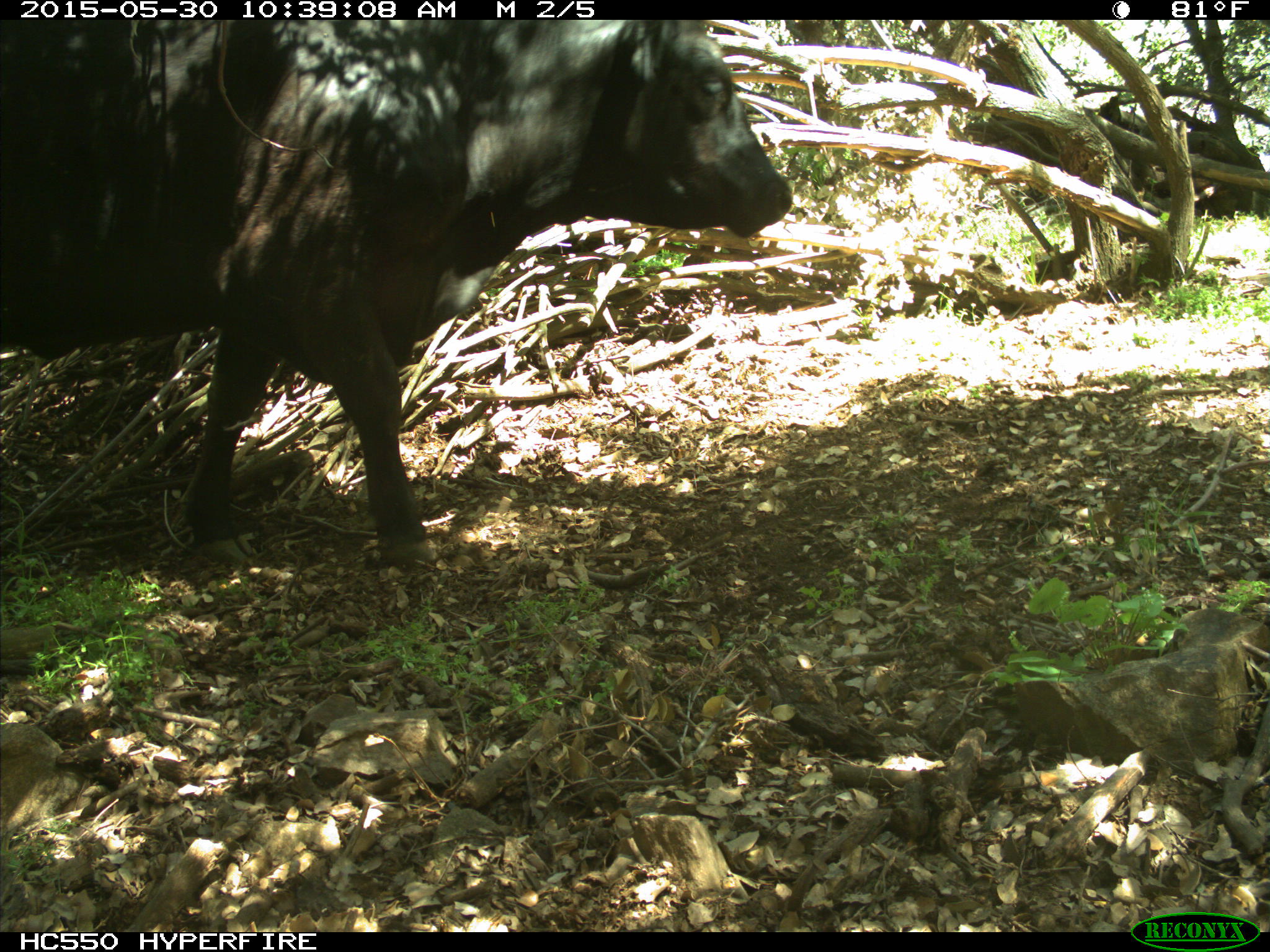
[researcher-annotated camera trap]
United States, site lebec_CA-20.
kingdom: Animalia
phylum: Chordata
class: Mammalia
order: Artiodactyla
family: Bovidae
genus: Bos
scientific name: Bos taurus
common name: domestic cow